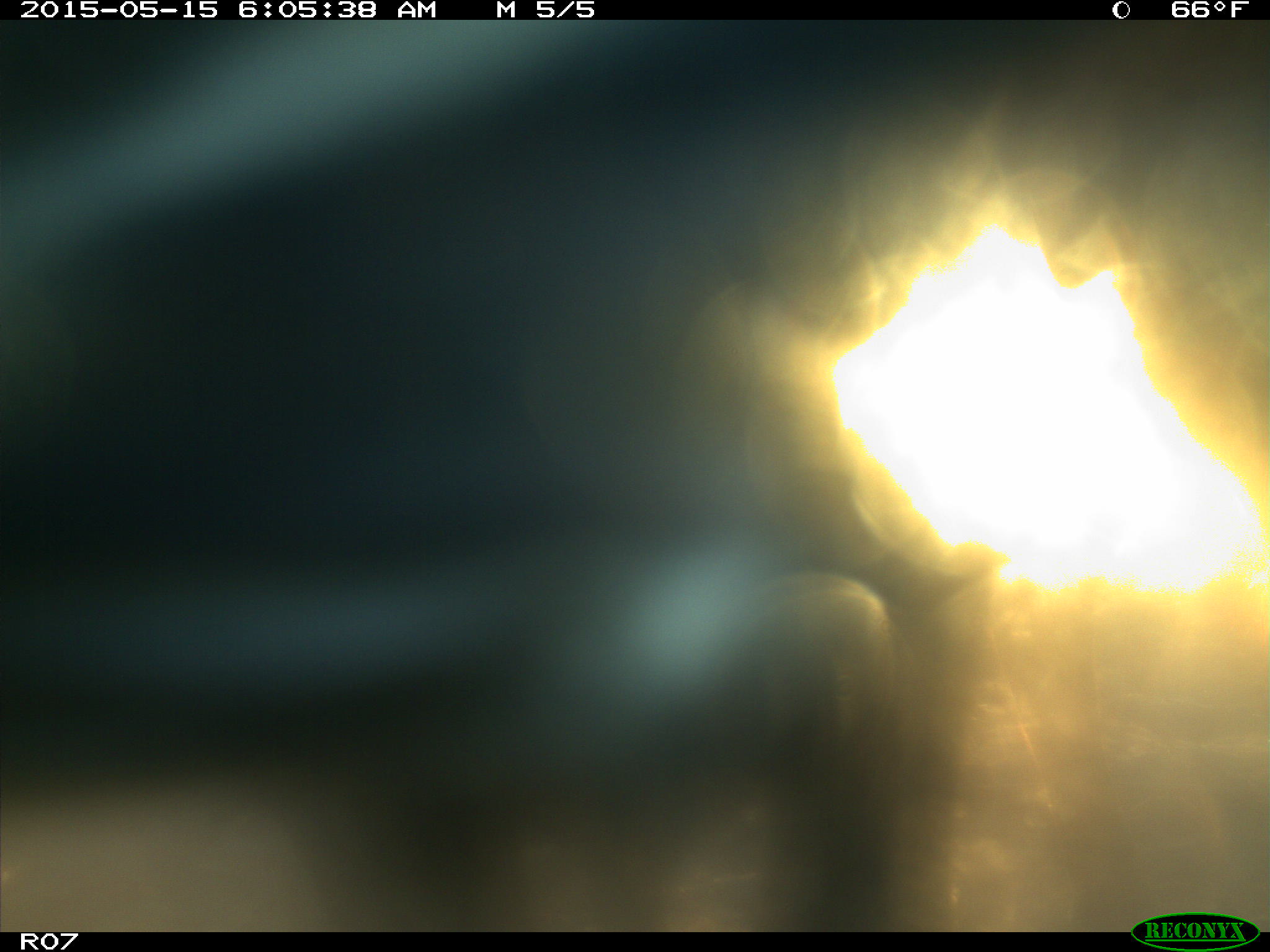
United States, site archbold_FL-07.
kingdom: Animalia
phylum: Chordata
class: Mammalia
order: Artiodactyla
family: Bovidae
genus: Bos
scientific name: Bos taurus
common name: domestic cow